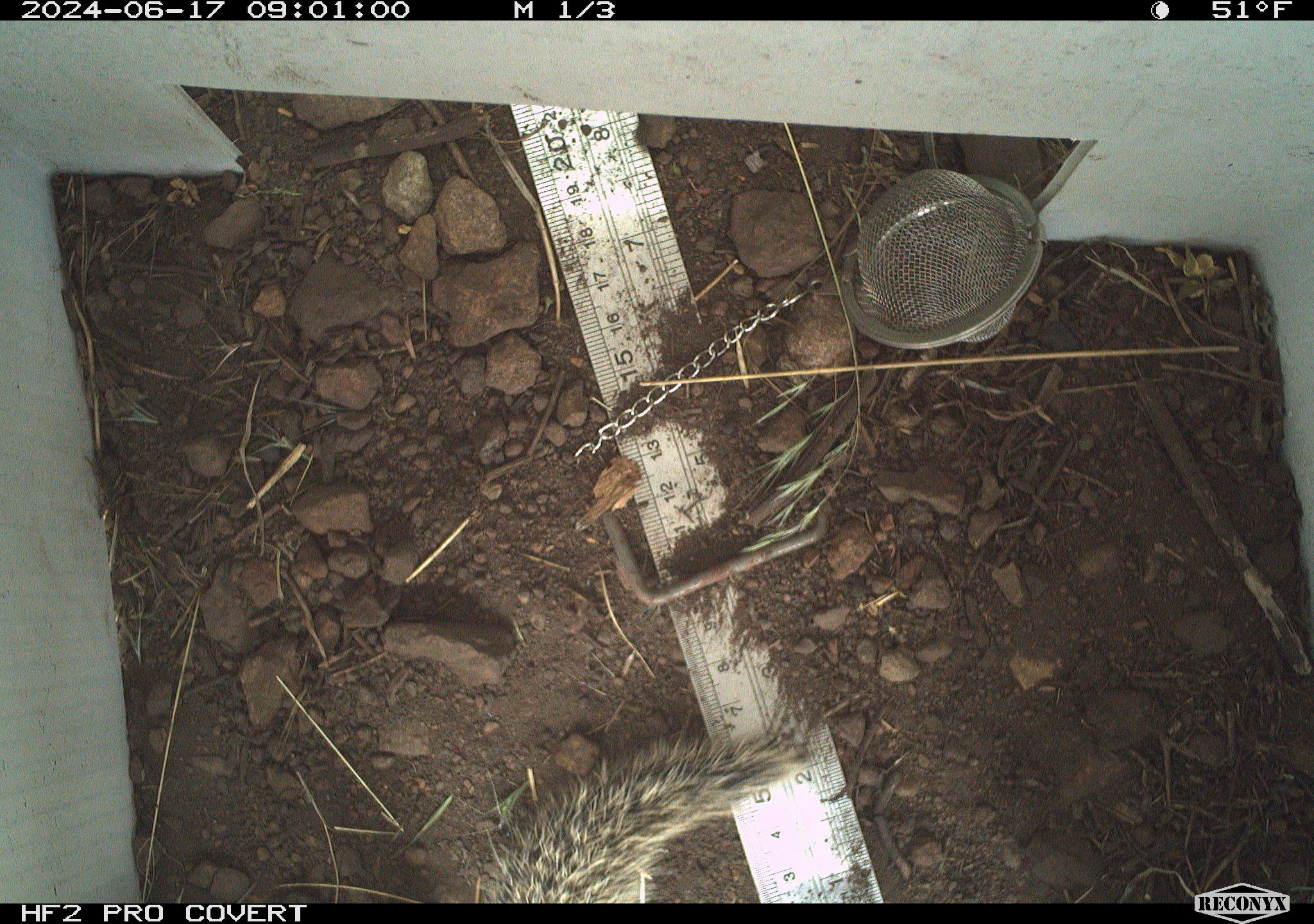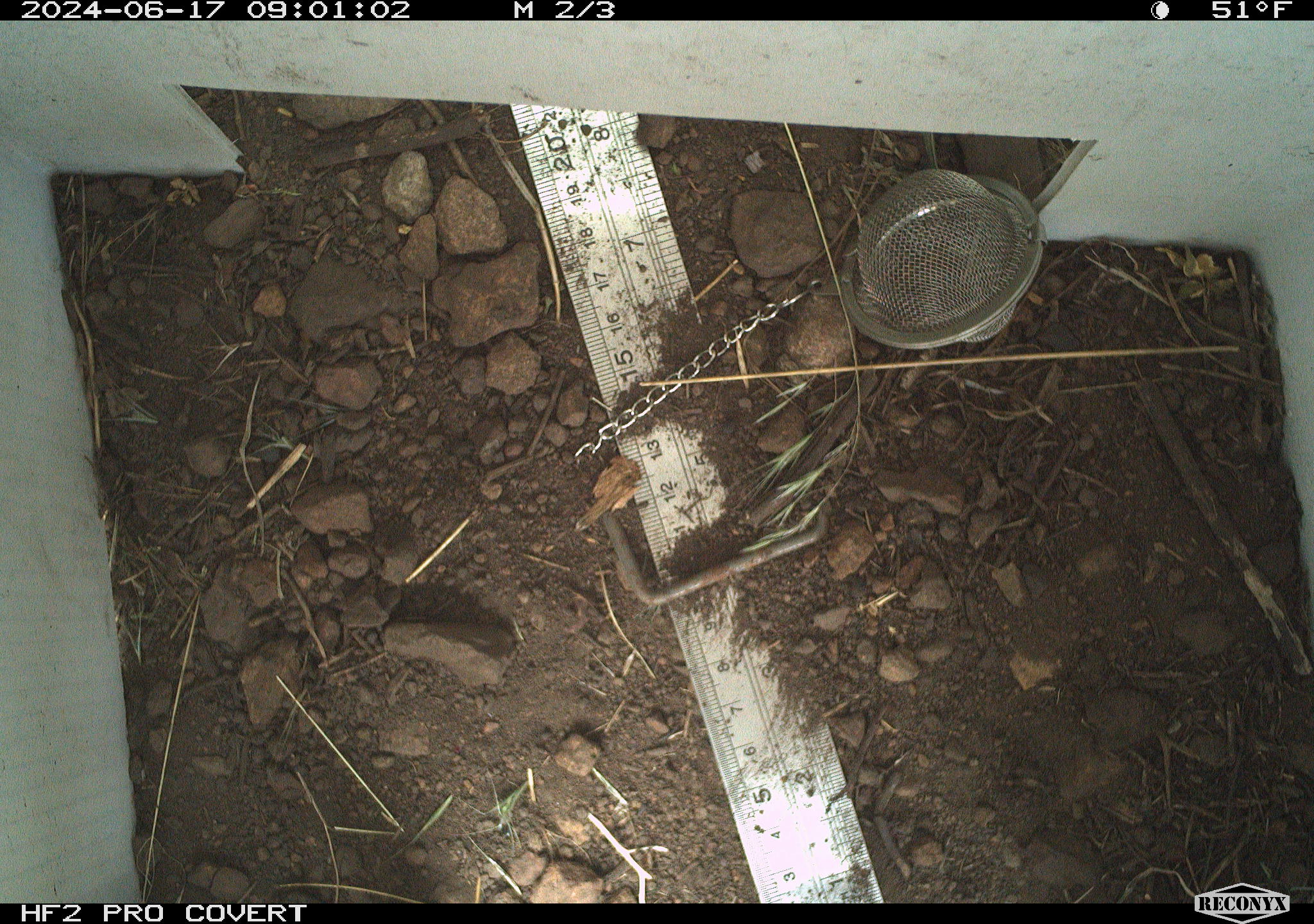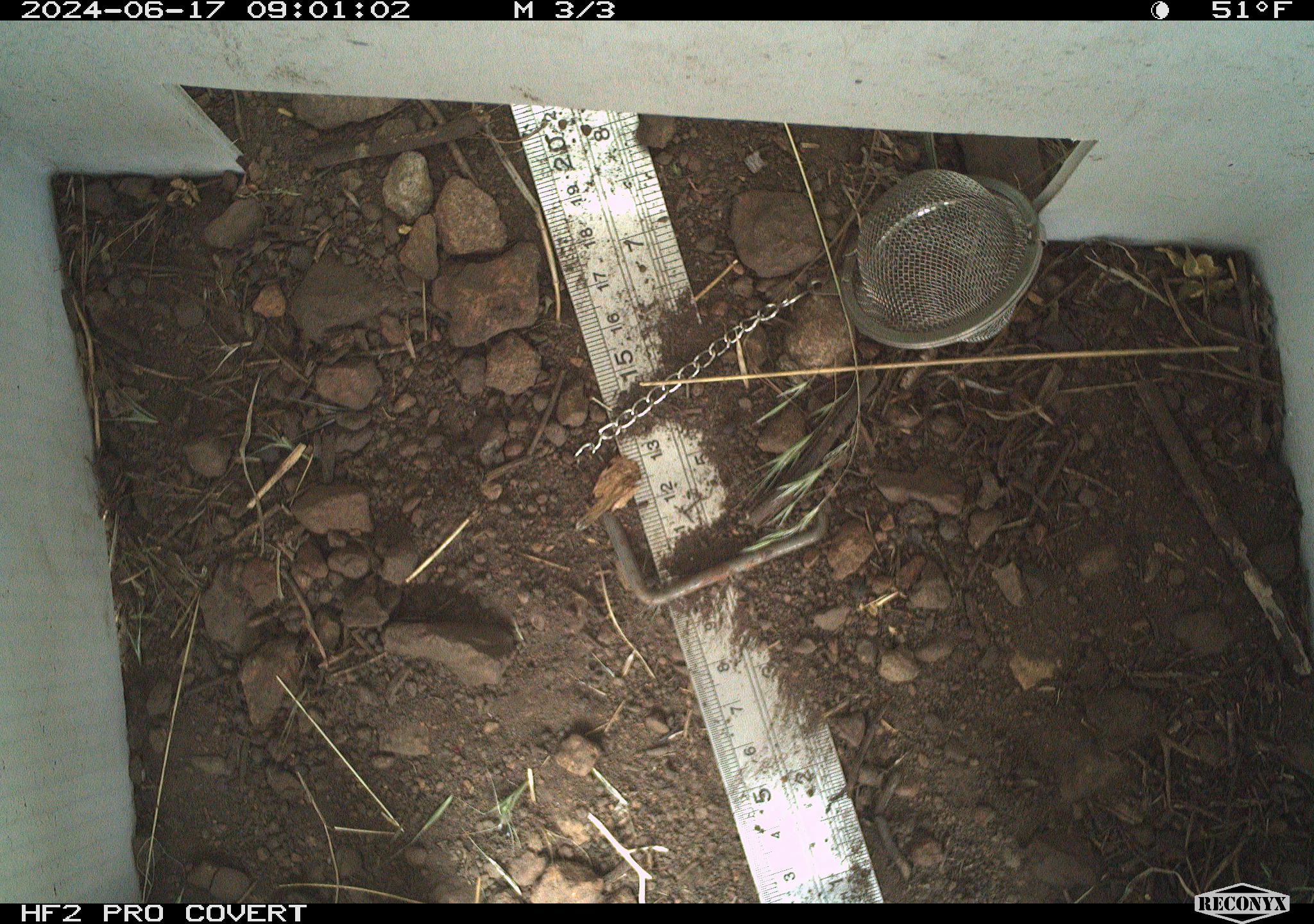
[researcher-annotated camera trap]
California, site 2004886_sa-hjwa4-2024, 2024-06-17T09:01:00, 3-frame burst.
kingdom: Animalia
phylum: Chordata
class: Mammalia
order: Rodentia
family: Sciuridae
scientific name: Sciuridae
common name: squirrels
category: sciuridae family